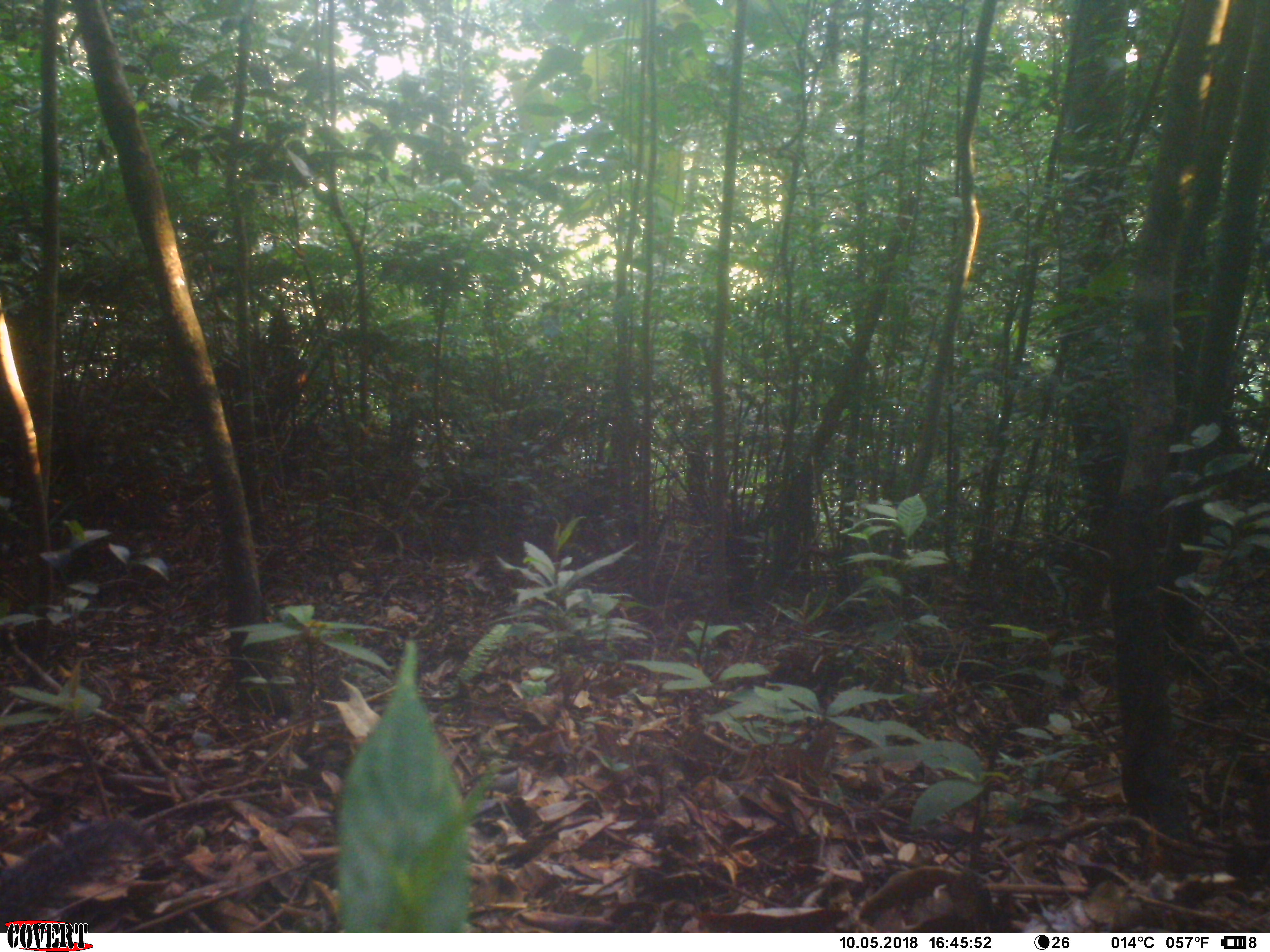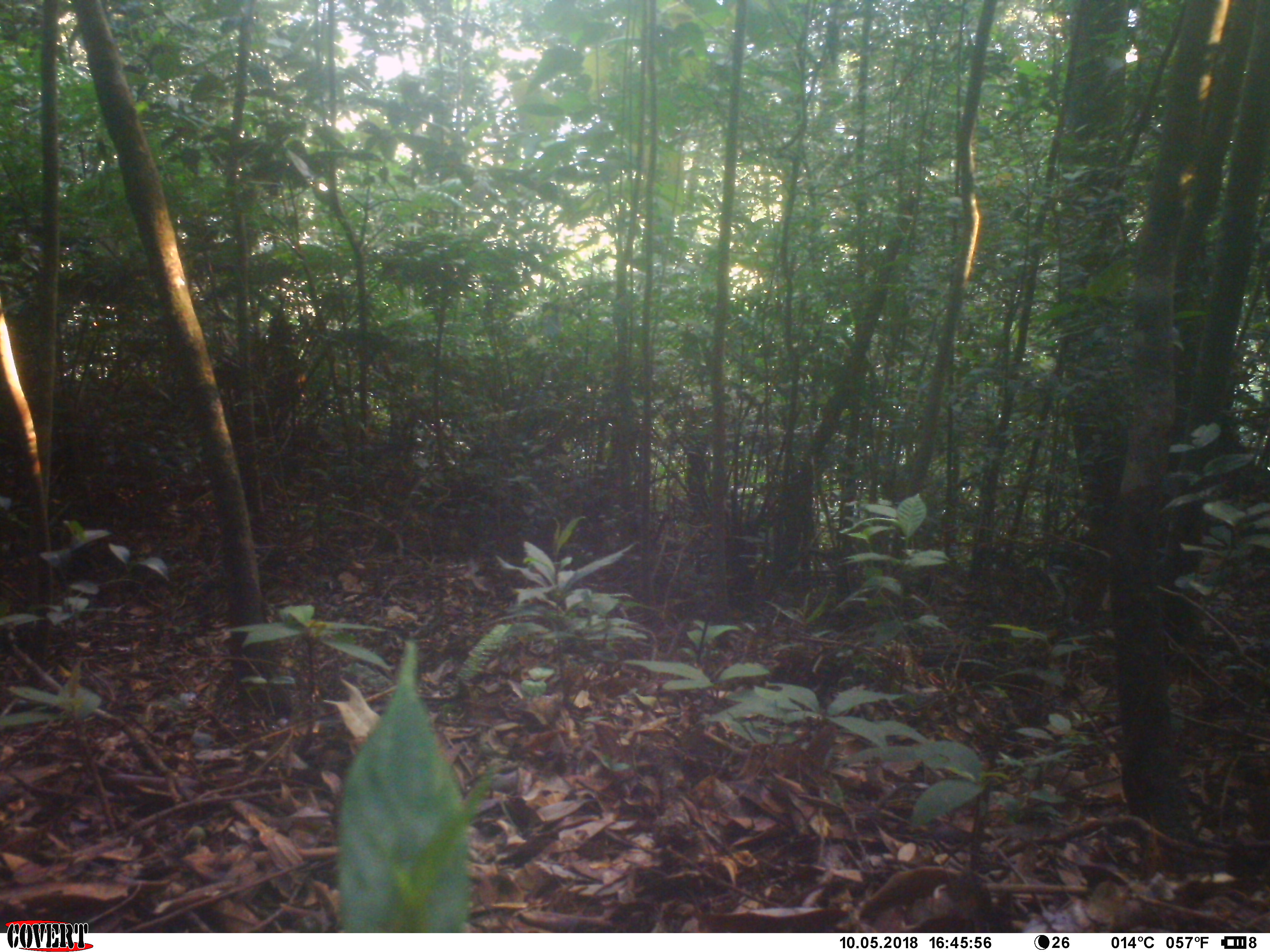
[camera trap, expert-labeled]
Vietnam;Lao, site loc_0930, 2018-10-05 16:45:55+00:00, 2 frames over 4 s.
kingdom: Animalia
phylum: Chordata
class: Mammalia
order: Rodentia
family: Sciuridae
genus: Dremomys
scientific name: Dremomys rufigenis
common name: red-cheeked squirrel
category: red cheeked squirrel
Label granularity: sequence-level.